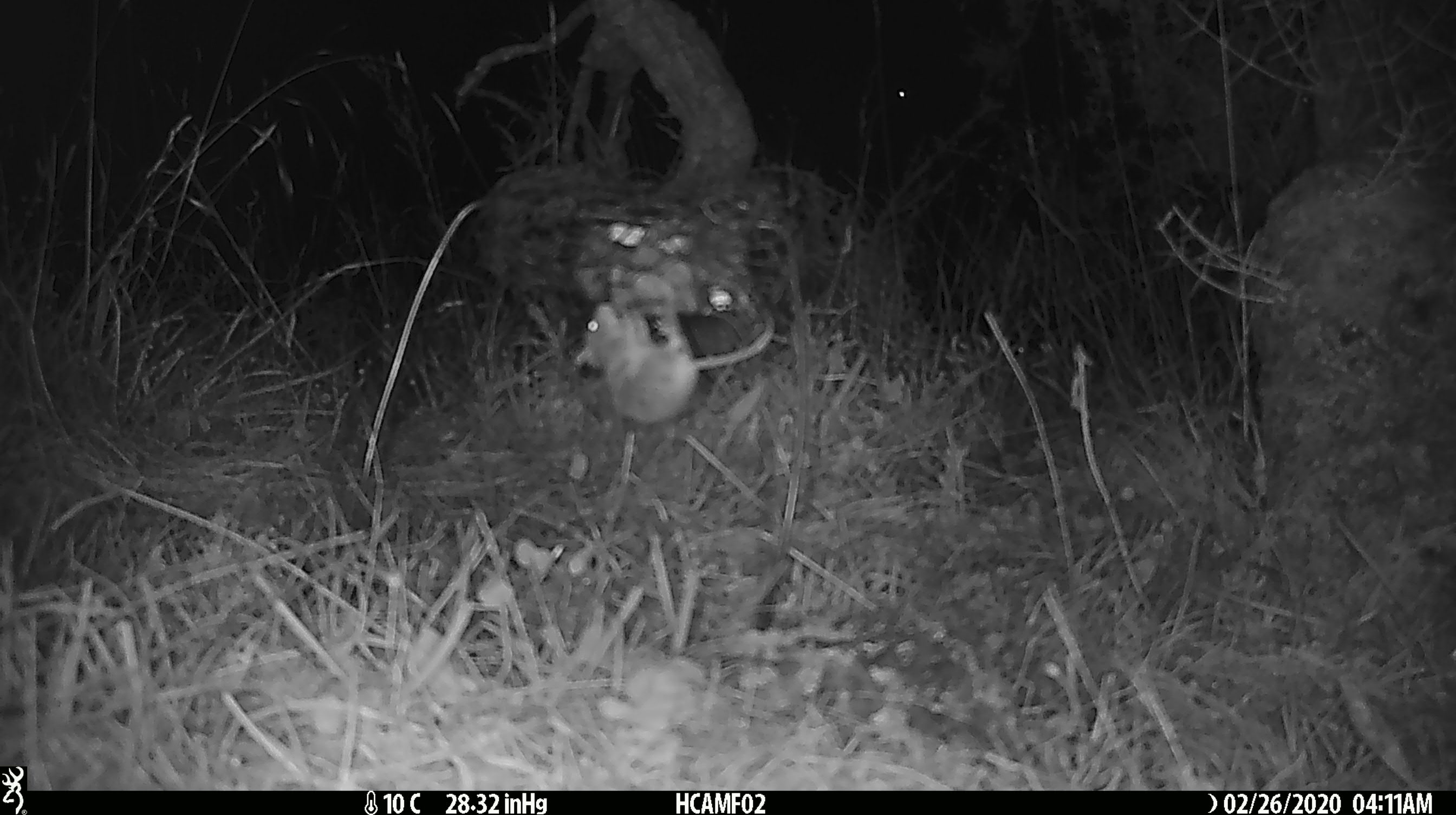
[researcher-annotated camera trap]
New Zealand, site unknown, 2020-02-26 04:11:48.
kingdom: Animalia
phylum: Chordata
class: Mammalia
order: Rodentia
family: Muridae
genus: Mus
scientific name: Mus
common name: mouse